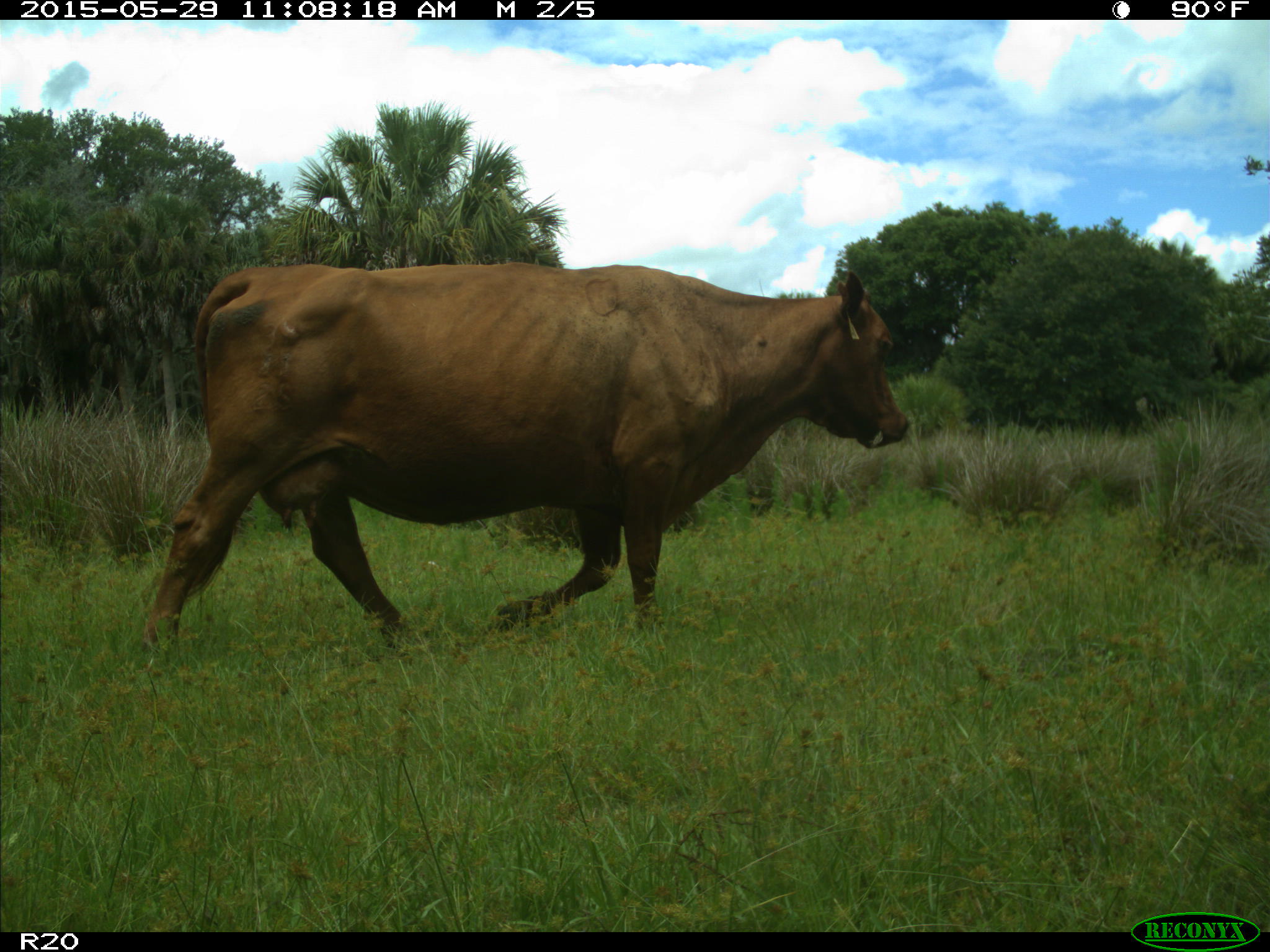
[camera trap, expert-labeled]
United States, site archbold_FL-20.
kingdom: Animalia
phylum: Chordata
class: Mammalia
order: Artiodactyla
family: Bovidae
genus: Bos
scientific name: Bos taurus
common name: domestic cow